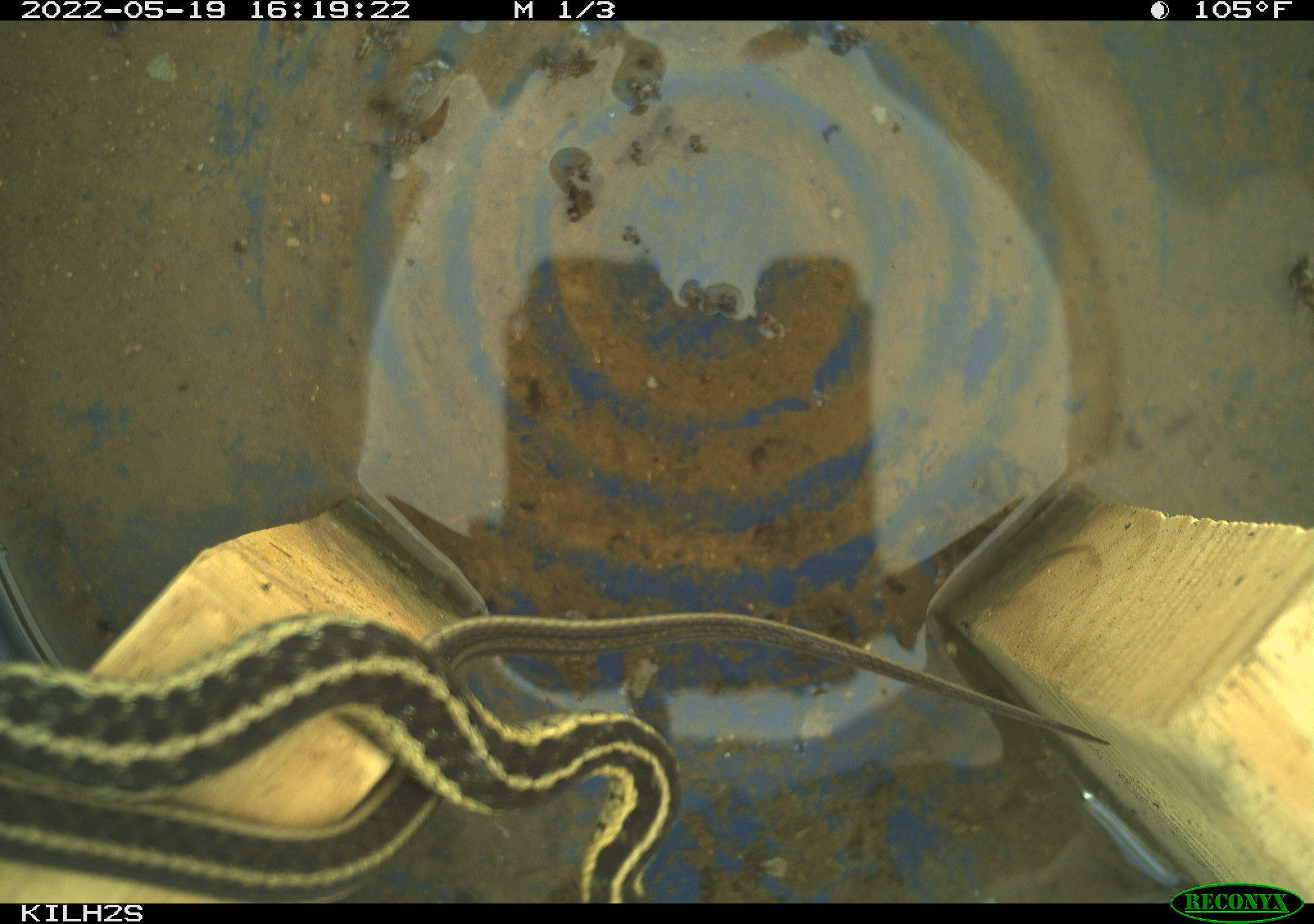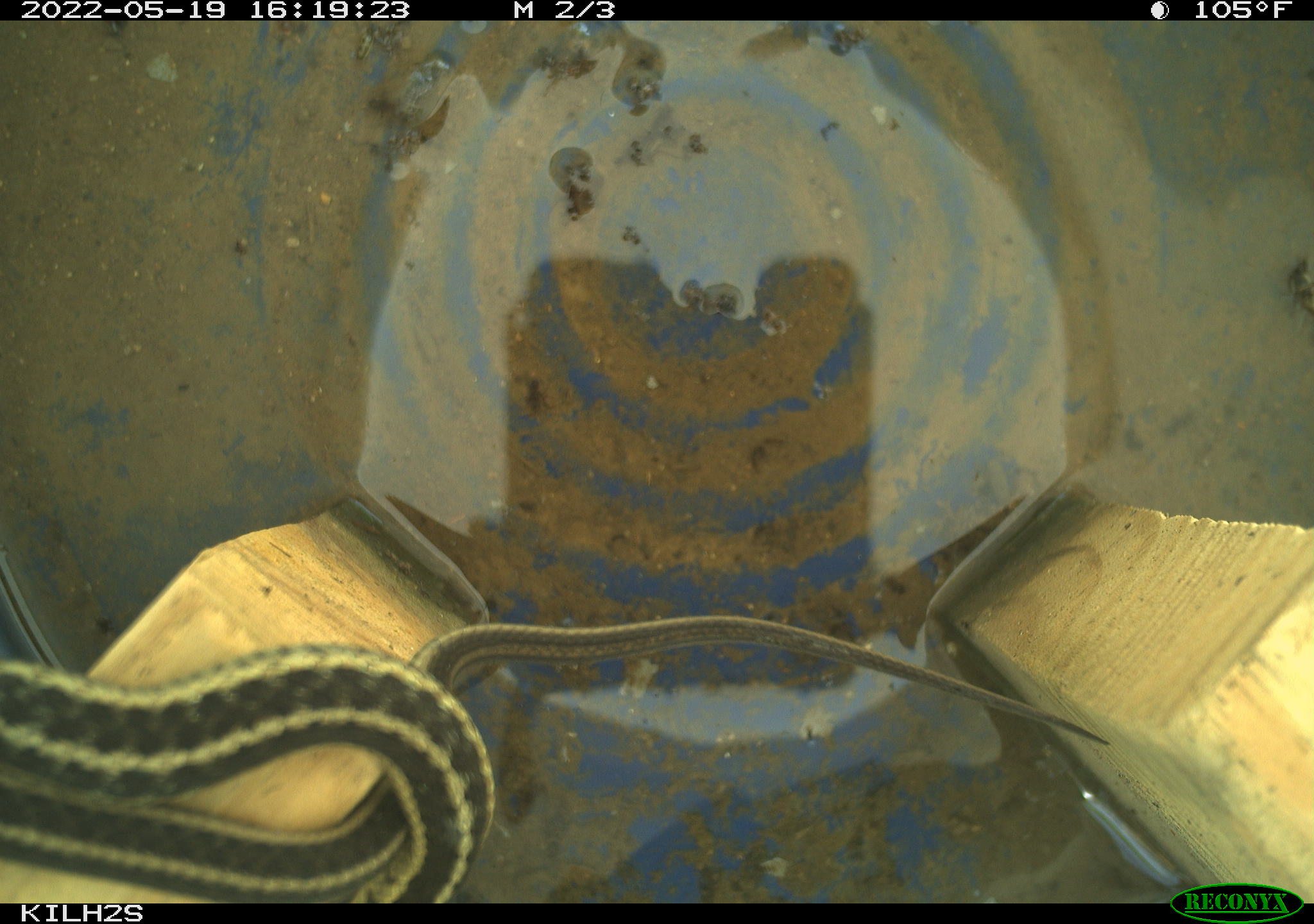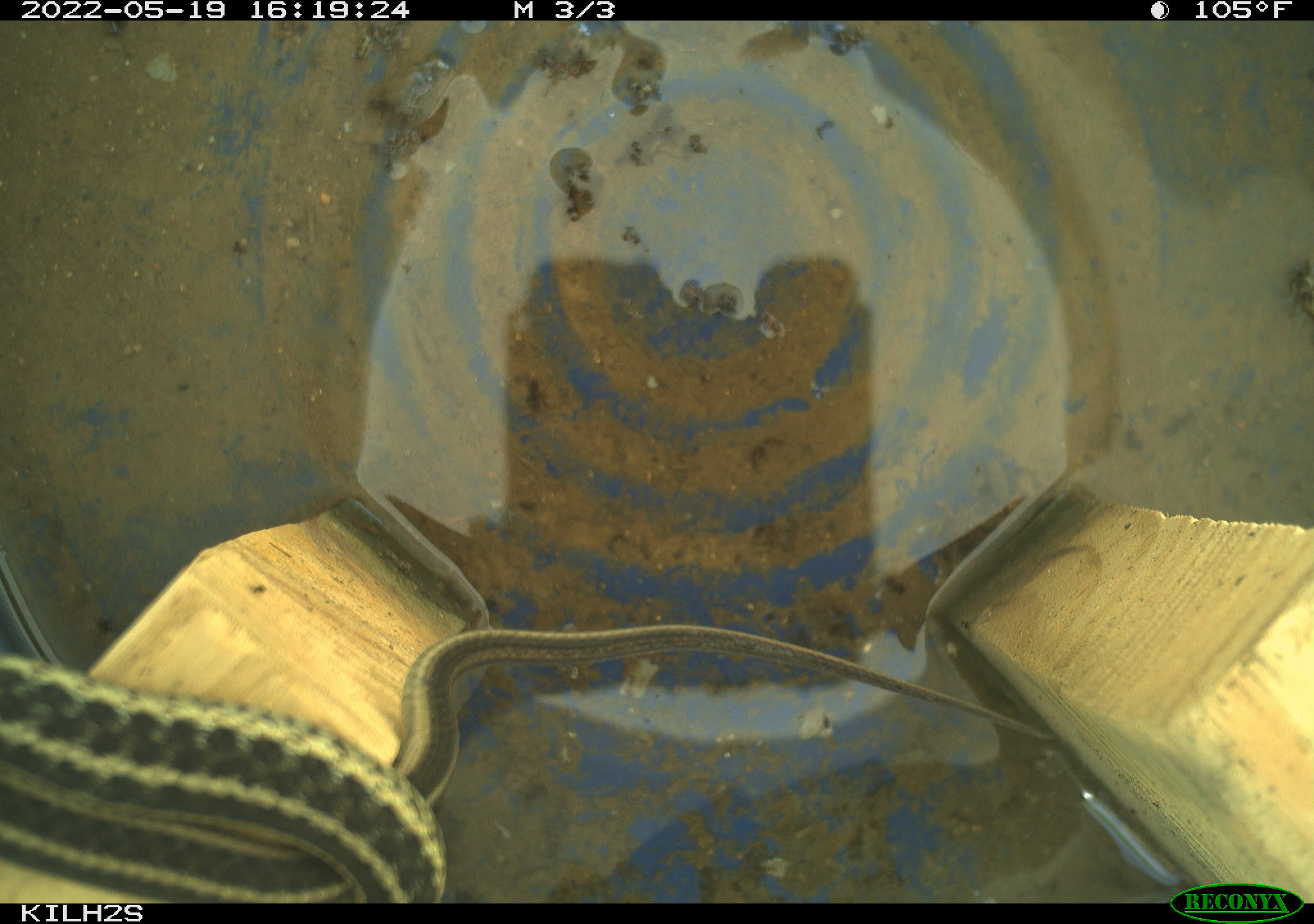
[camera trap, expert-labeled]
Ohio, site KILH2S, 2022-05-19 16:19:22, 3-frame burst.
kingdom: Animalia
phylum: Chordata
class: Reptilia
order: Squamata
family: Colubridae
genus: Thamnophis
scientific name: Thamnophis sirtalis sirtalis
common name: eastern gartersnake